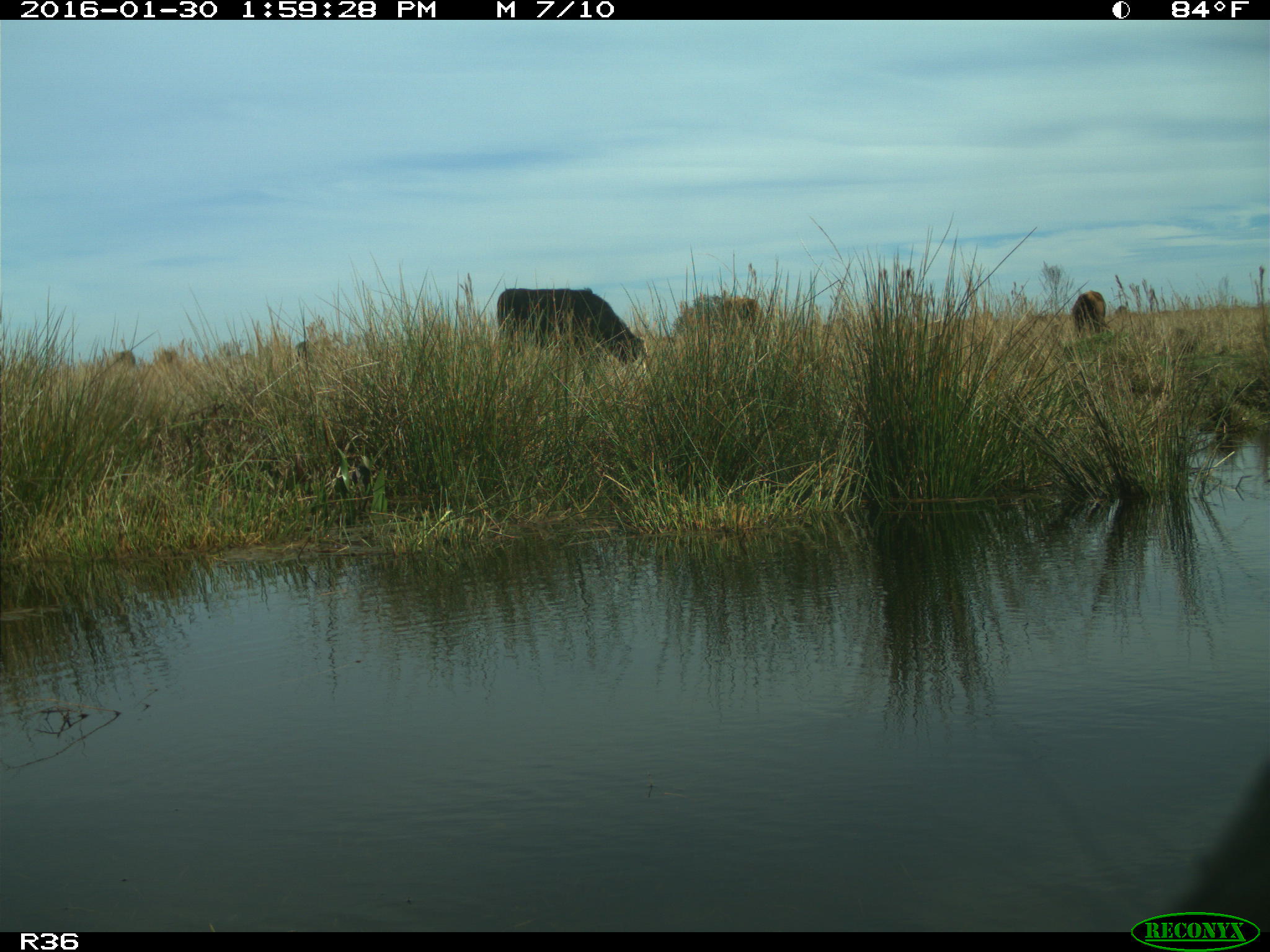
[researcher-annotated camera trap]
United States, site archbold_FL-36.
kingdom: Animalia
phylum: Chordata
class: Mammalia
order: Artiodactyla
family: Bovidae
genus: Bos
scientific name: Bos taurus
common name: domestic cow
Bos taurus (domestic cow).